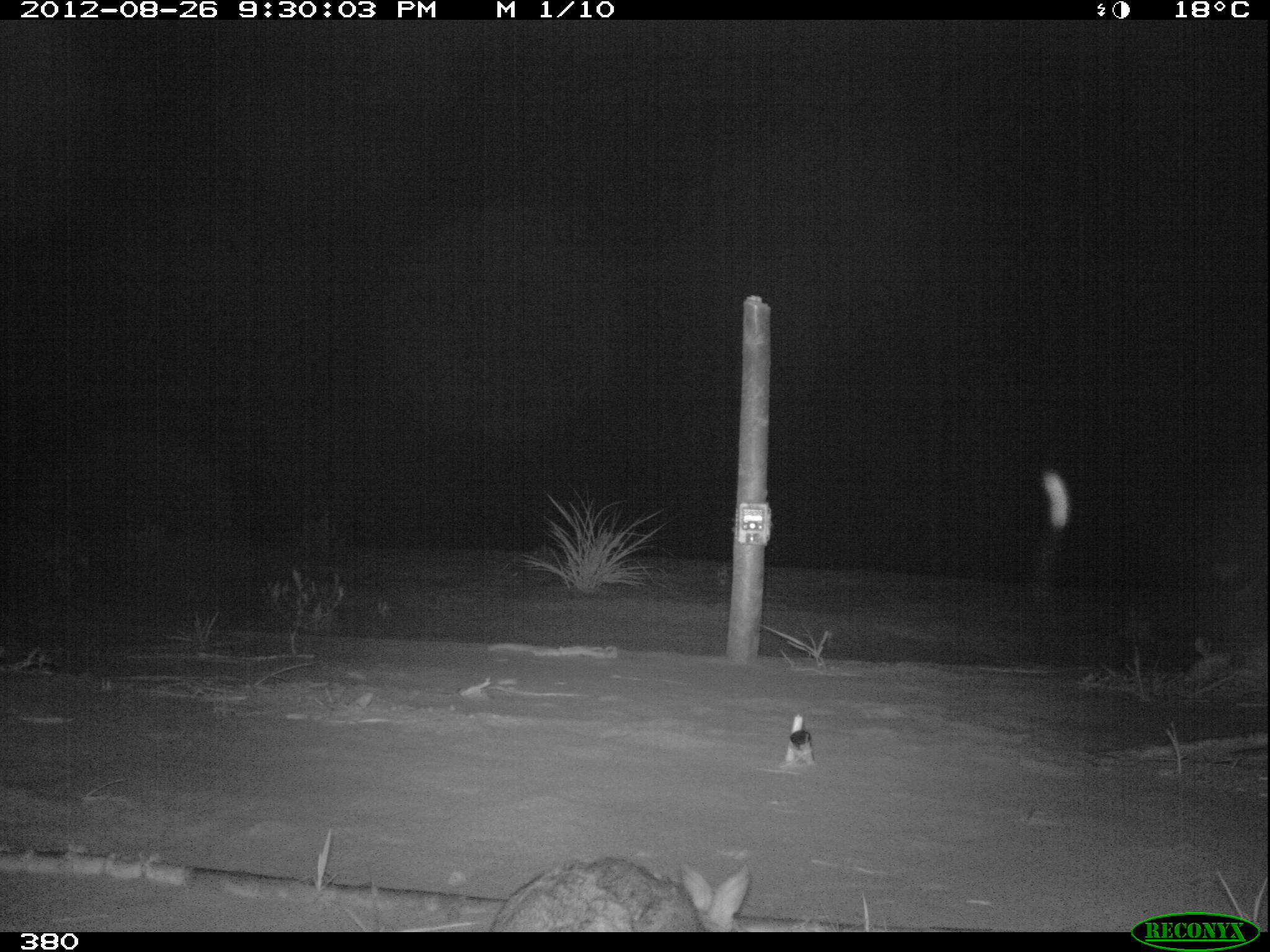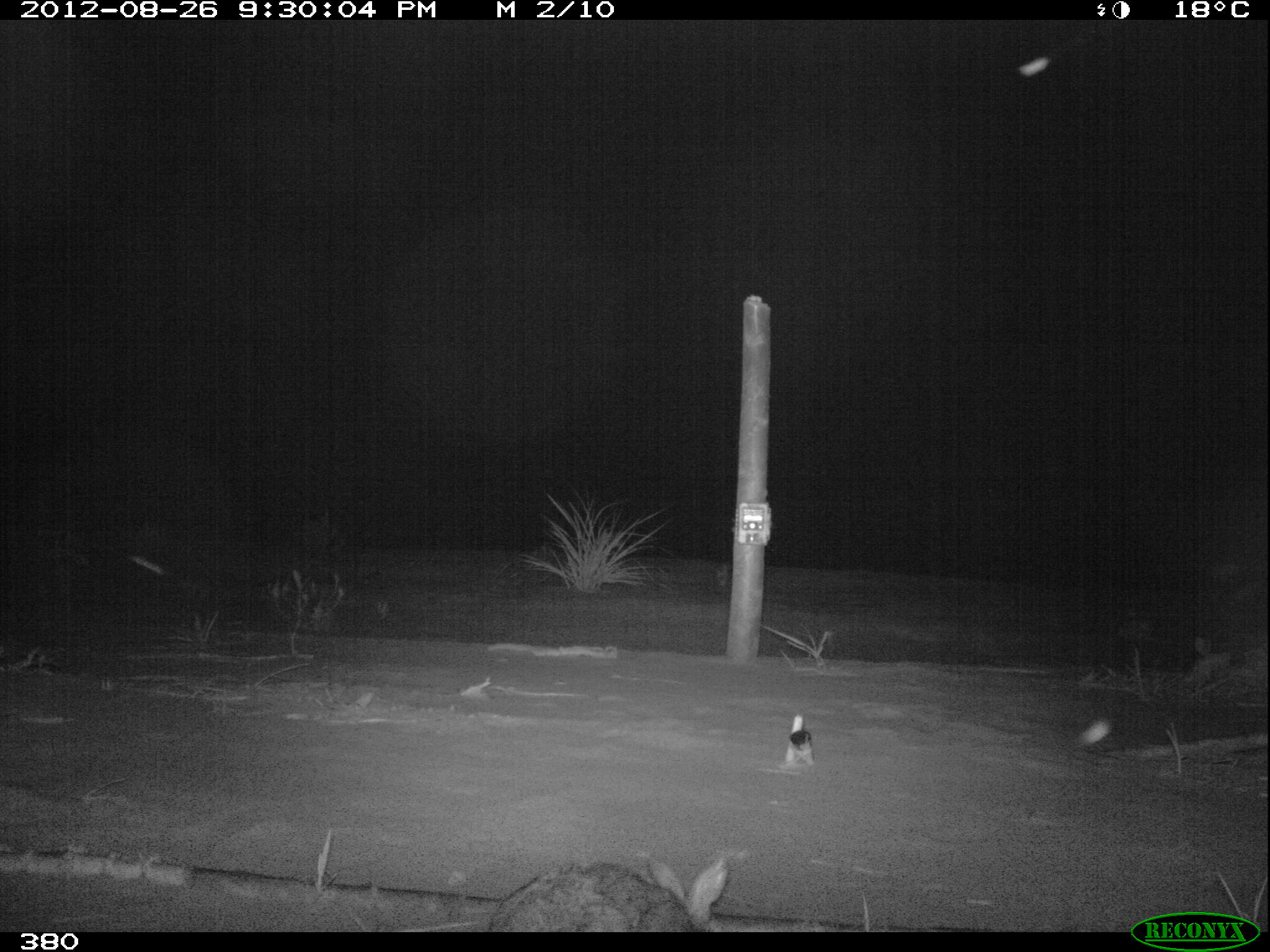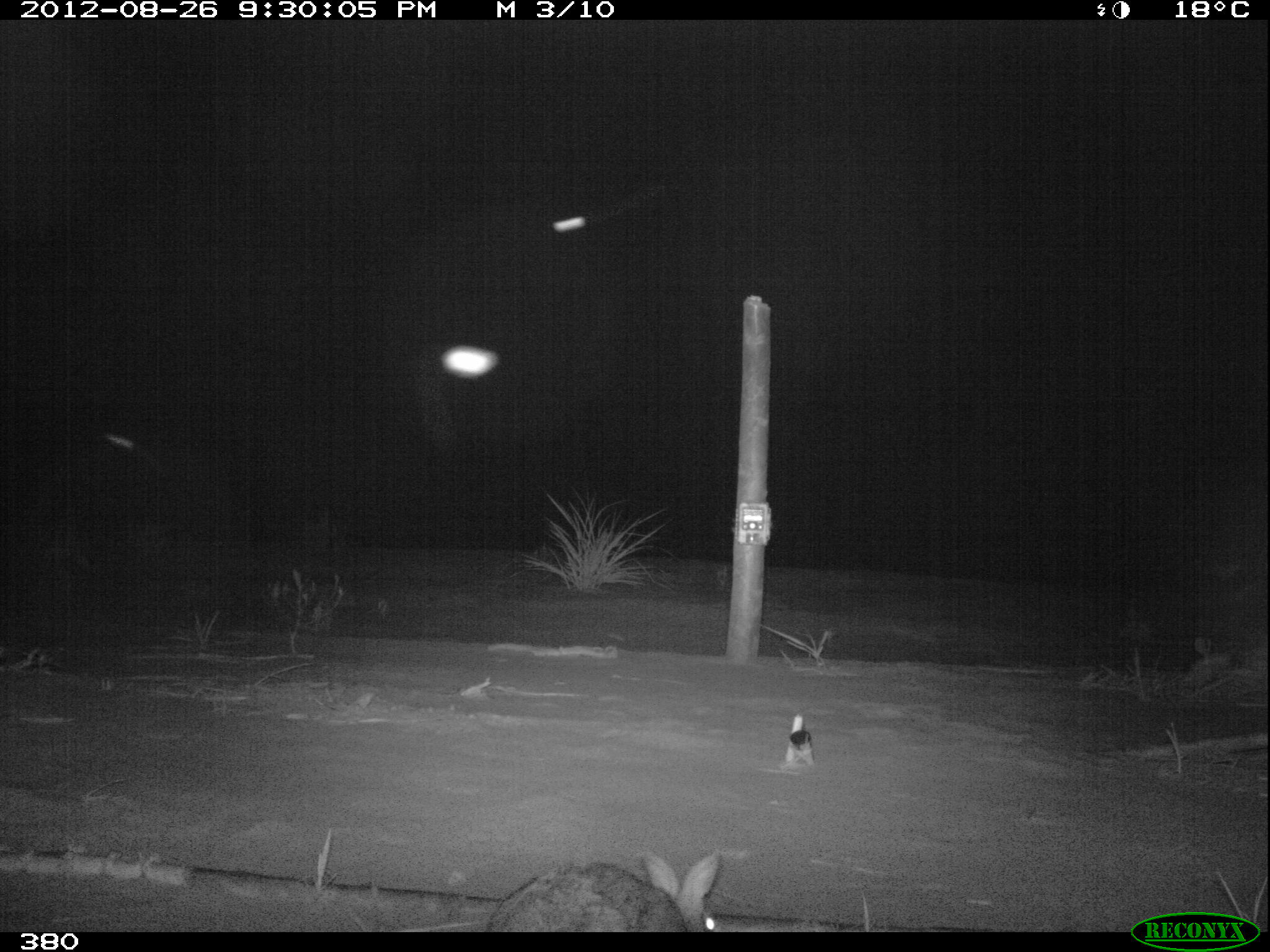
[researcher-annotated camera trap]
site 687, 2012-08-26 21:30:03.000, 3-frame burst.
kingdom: Animalia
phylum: Chordata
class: Mammalia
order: Lagomorpha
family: Leporidae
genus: Sylvilagus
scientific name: Sylvilagus brasiliensis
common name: tapeti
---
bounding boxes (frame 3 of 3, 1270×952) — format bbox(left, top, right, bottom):
sylvilagus brasiliensis: bbox(480, 847, 723, 932)